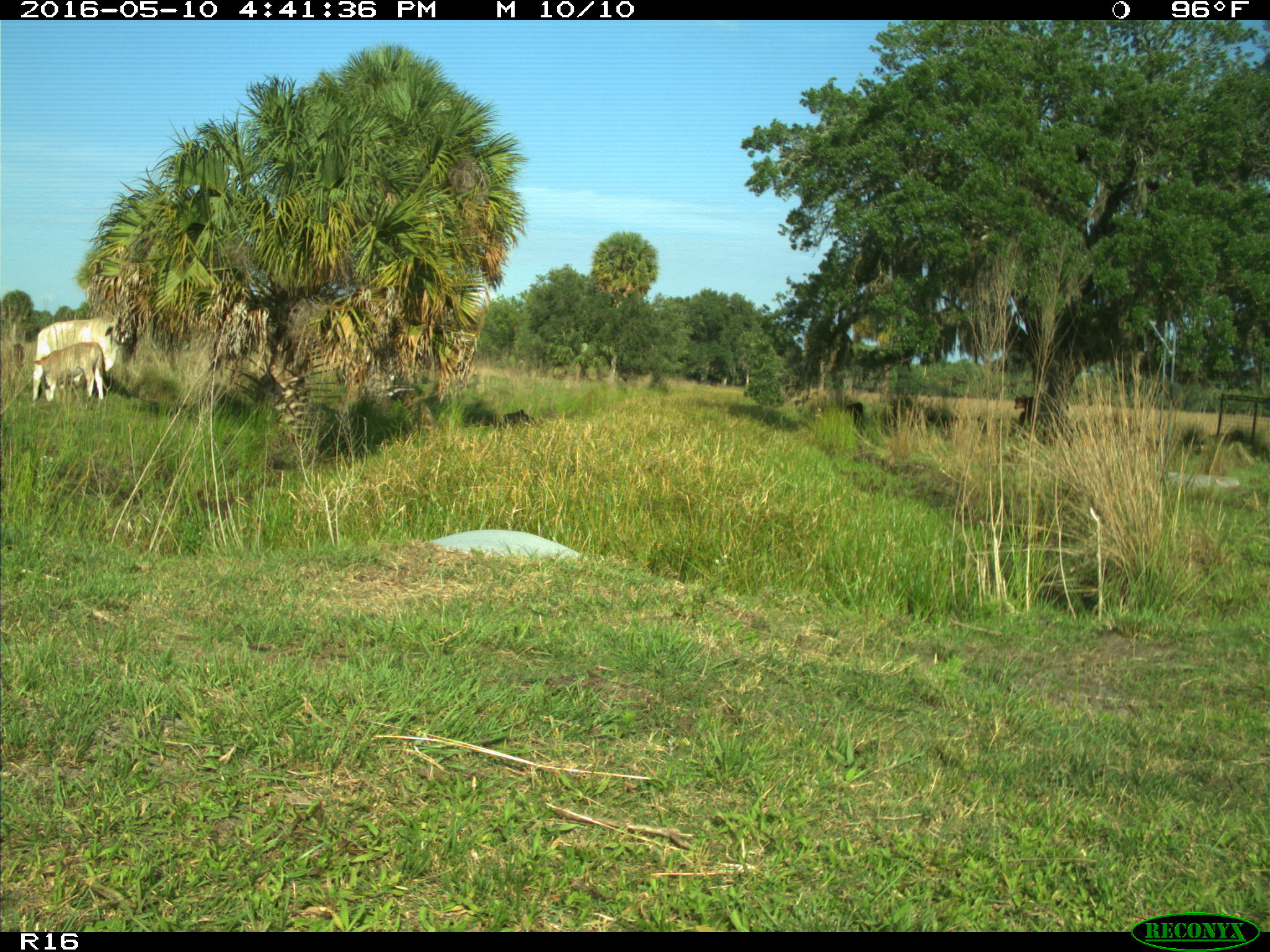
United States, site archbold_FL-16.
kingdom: Animalia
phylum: Chordata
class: Mammalia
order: Artiodactyla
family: Bovidae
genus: Bos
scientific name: Bos taurus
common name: domestic cow